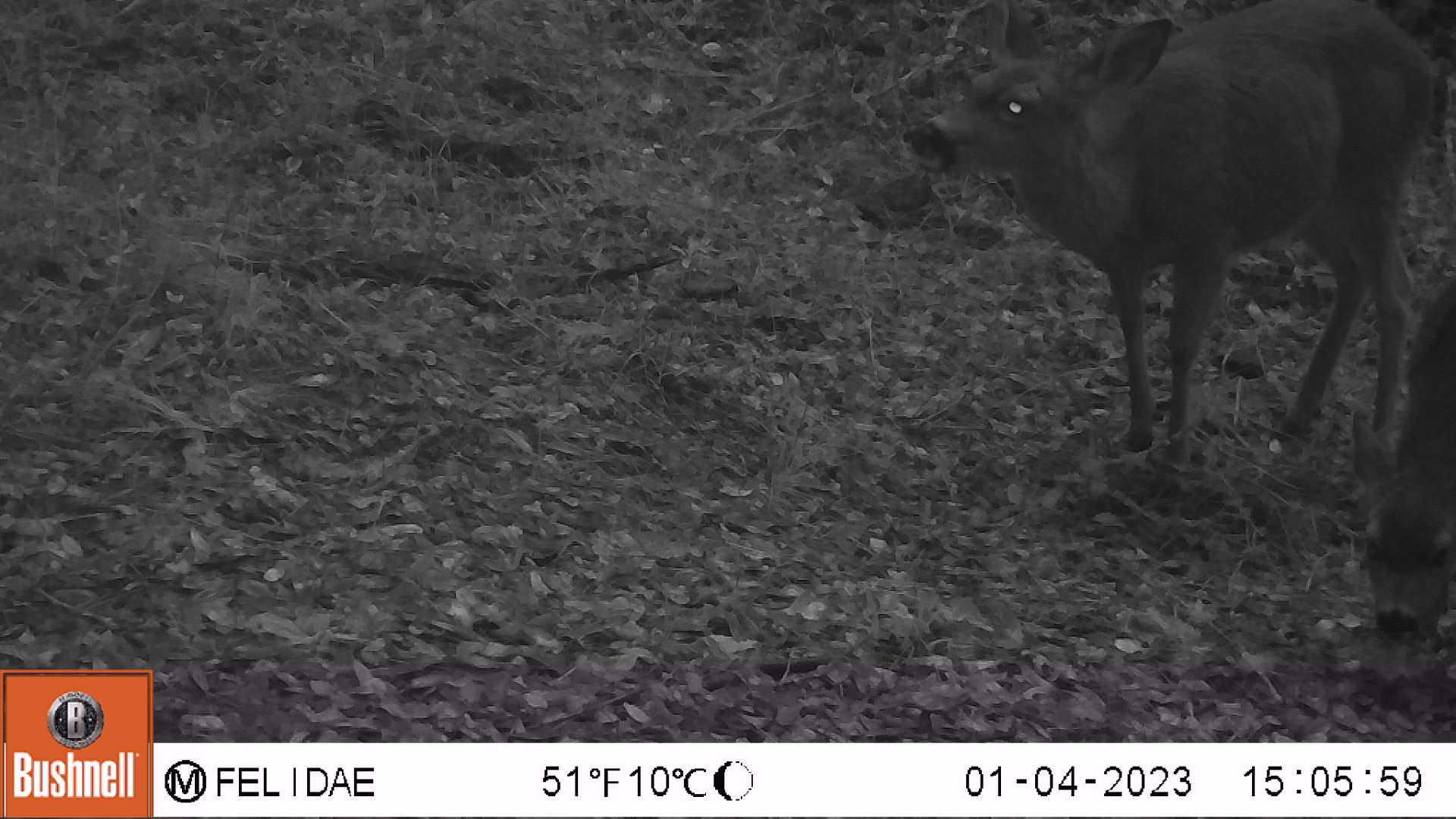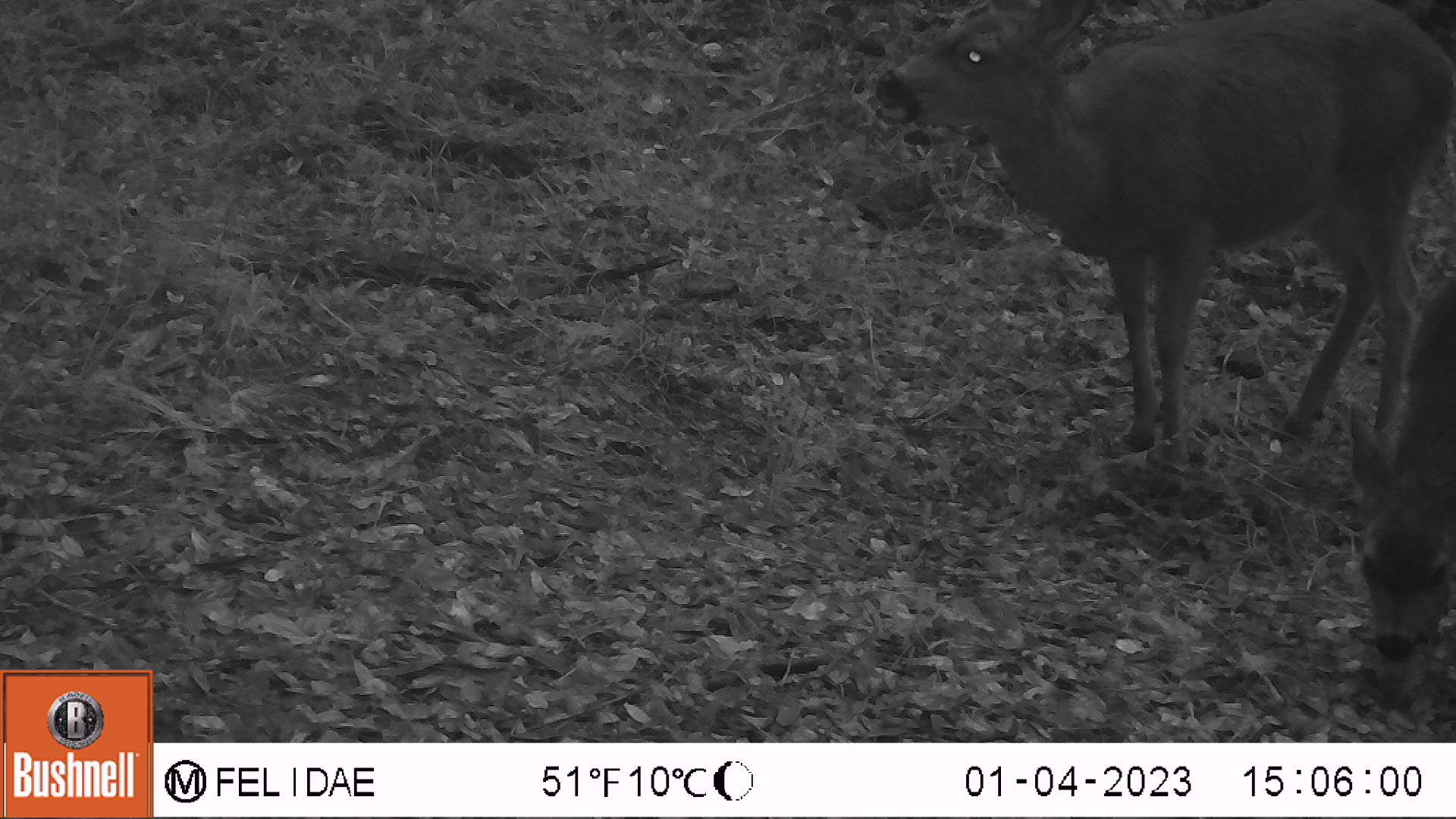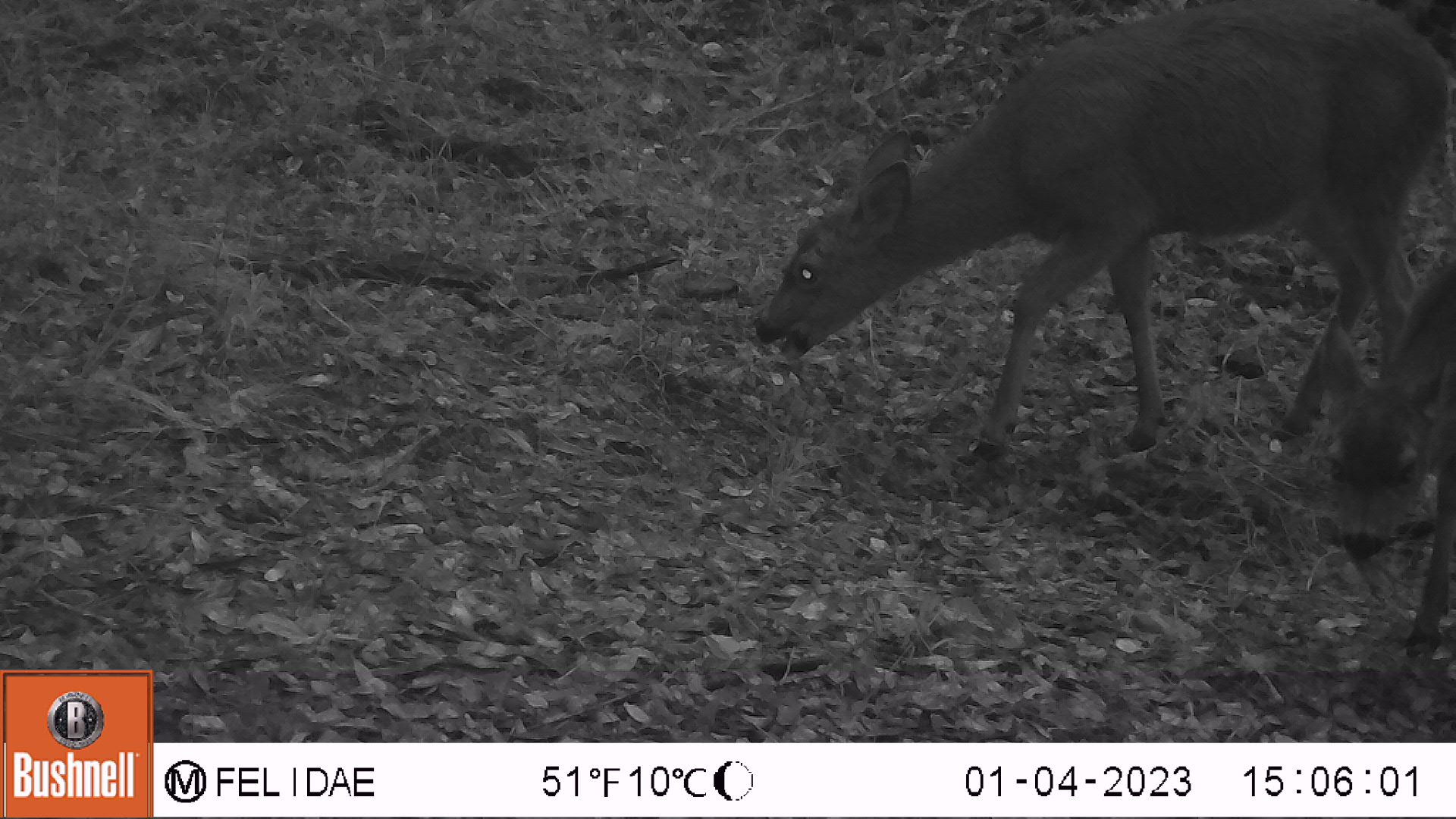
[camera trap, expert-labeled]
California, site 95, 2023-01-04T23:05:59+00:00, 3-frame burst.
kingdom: Animalia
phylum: Chordata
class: Mammalia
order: Artiodactyla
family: Cervidae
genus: Odocoileus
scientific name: Odocoileus hemionus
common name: mule deer